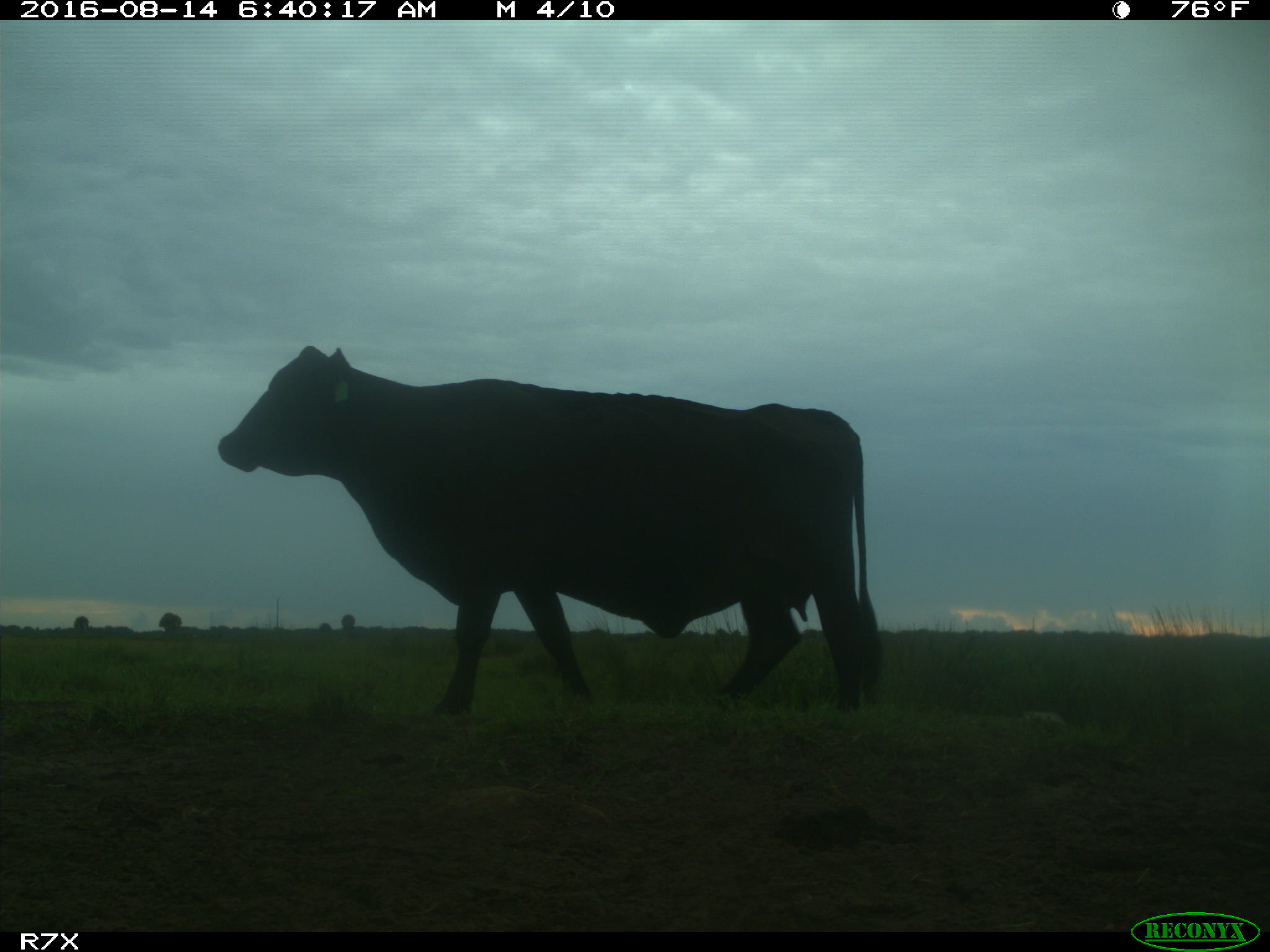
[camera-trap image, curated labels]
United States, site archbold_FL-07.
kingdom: Animalia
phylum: Chordata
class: Mammalia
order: Artiodactyla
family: Bovidae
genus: Bos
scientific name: Bos taurus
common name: domestic cow